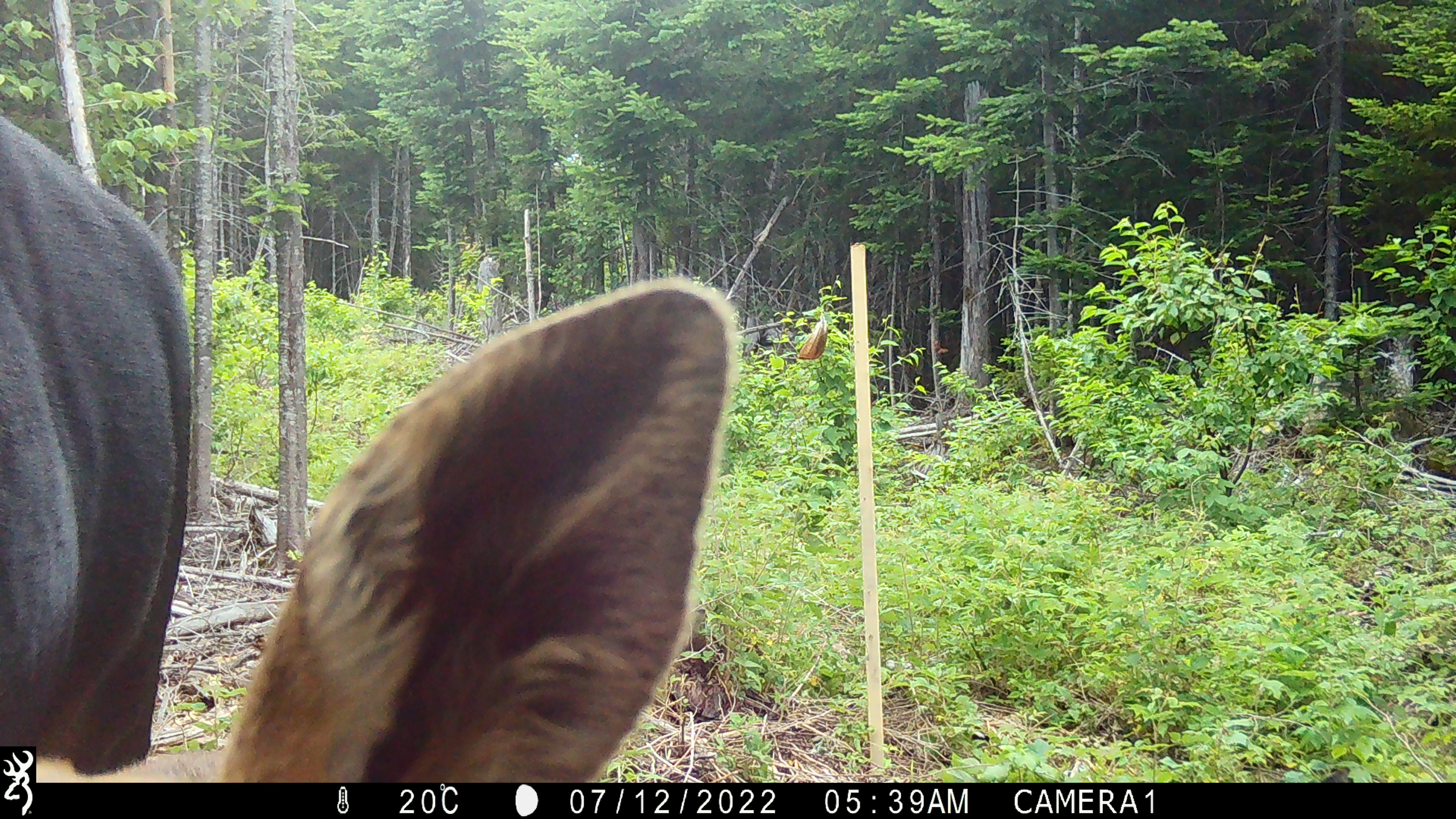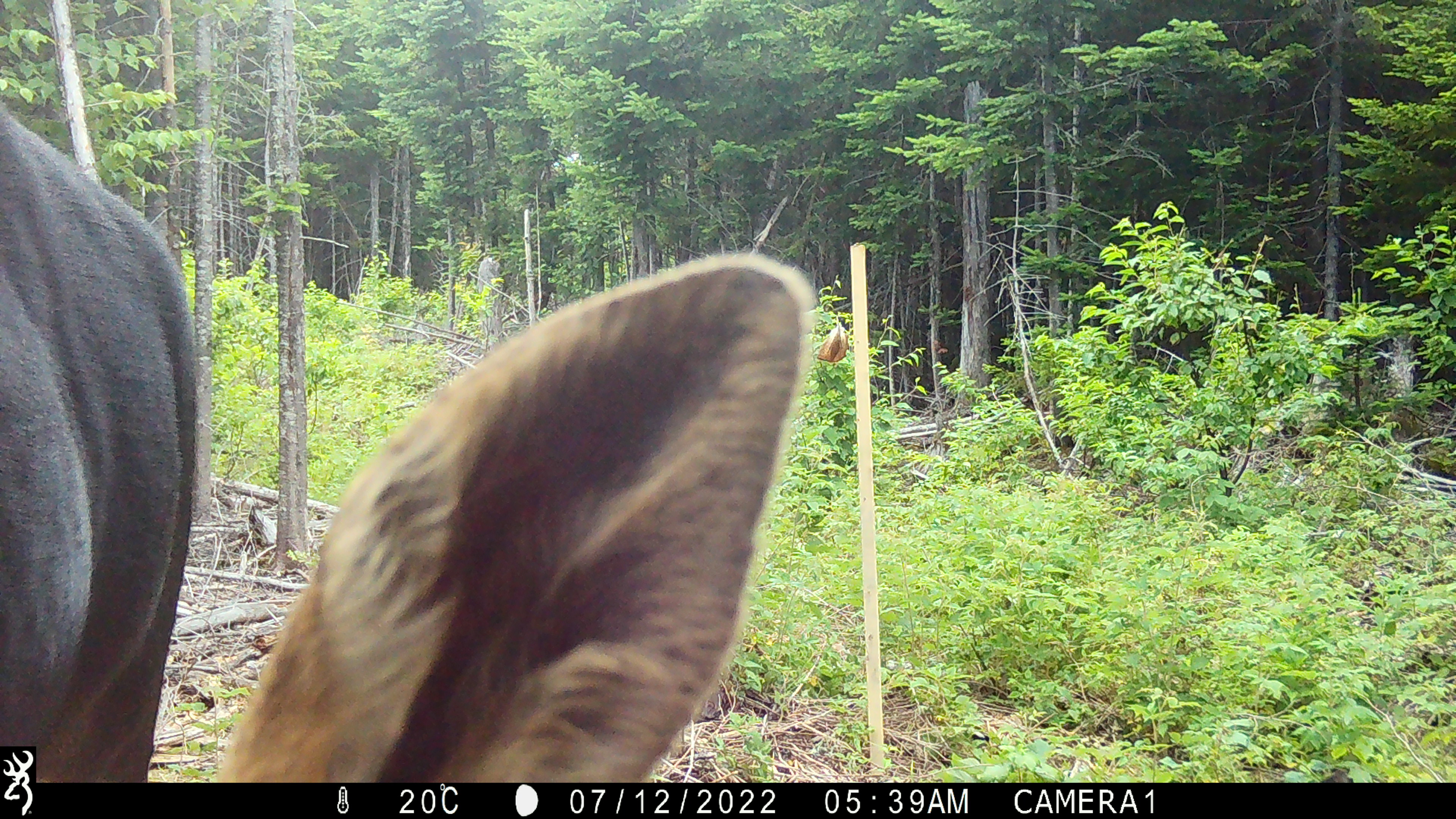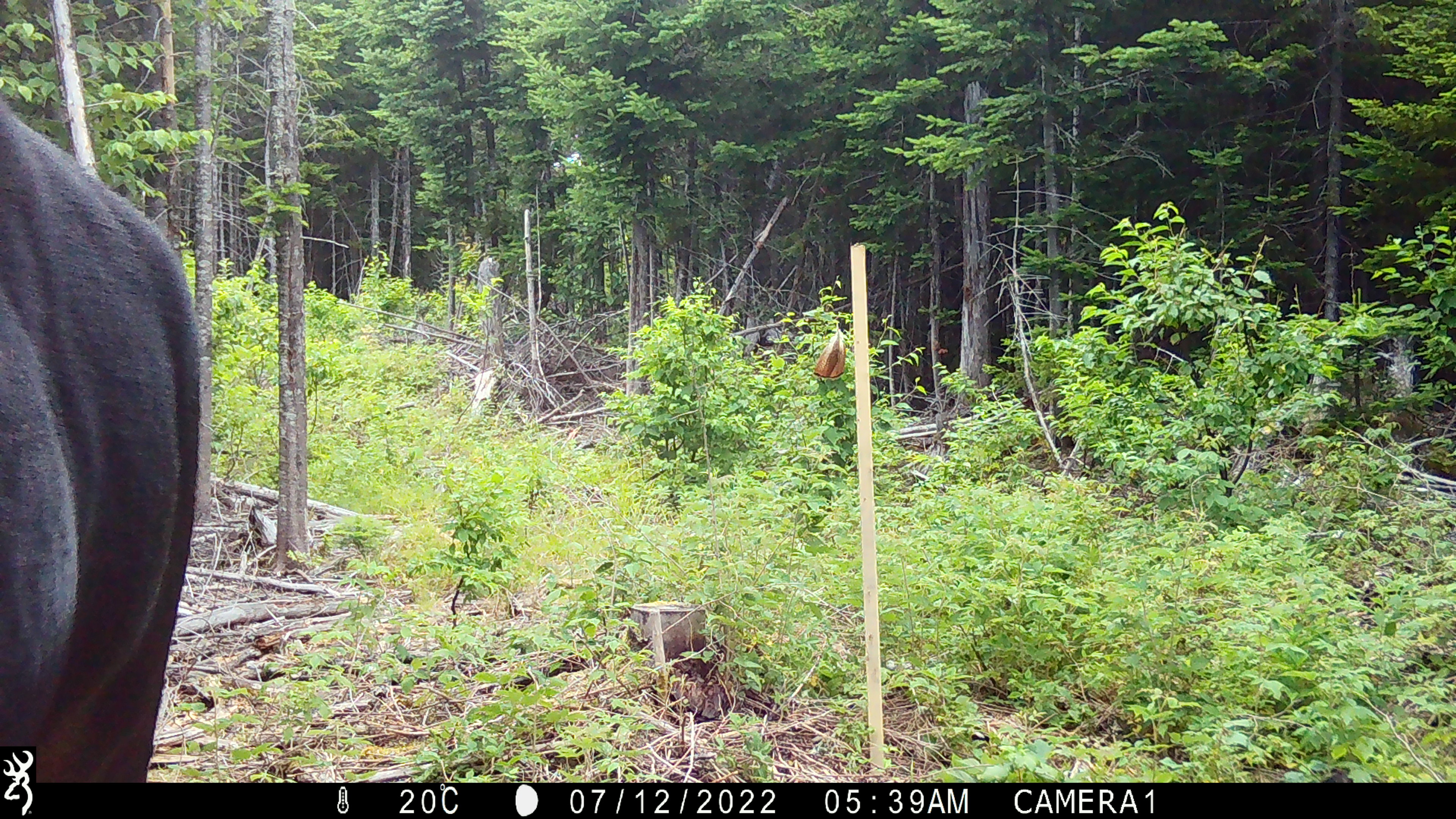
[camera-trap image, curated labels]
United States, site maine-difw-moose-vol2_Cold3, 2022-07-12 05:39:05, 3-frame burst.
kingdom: Animalia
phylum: Chordata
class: Mammalia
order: Artiodactyla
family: Cervidae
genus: Alces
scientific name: Alces alces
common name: moose